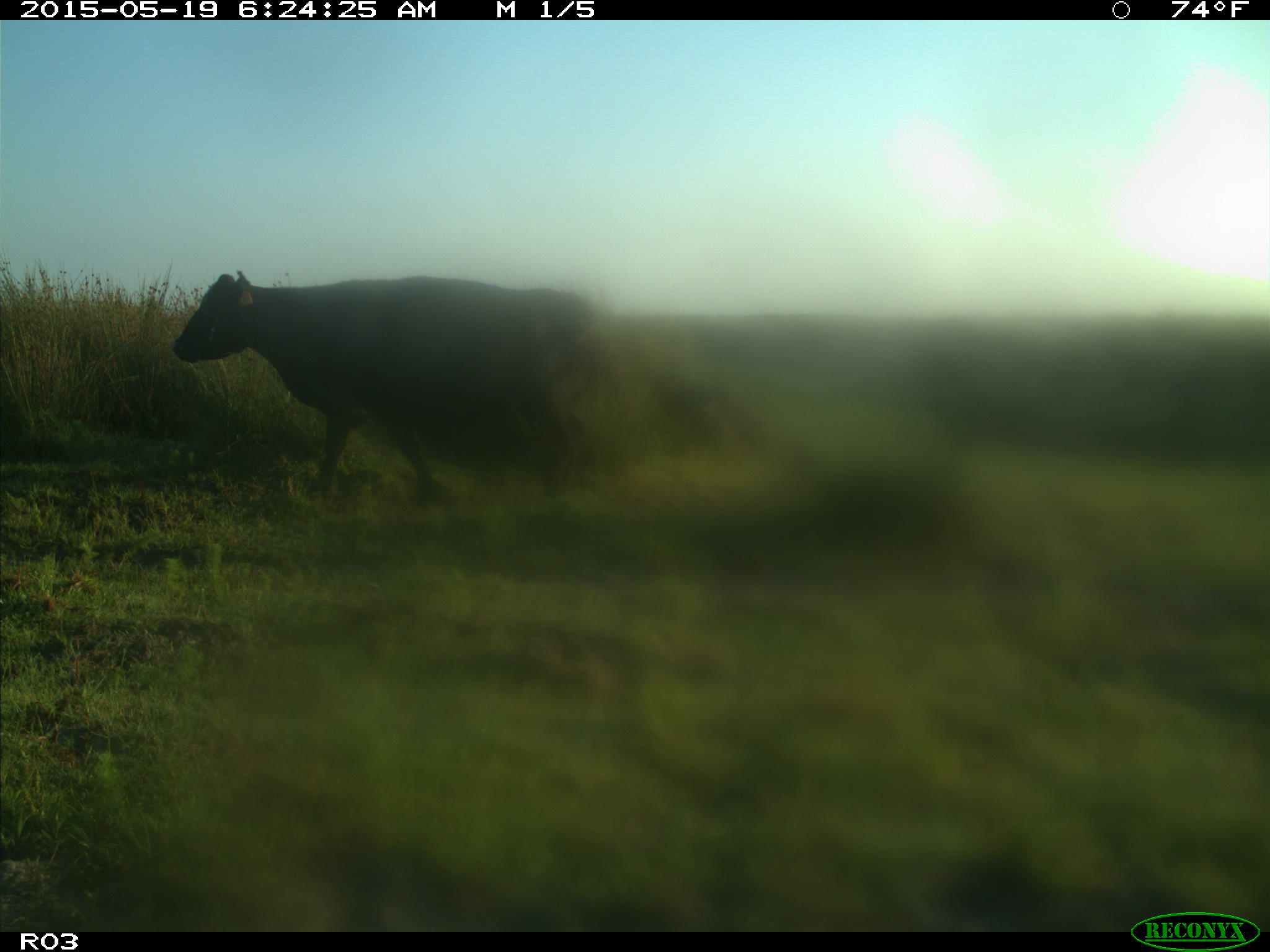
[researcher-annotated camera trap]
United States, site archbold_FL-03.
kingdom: Animalia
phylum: Chordata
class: Mammalia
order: Artiodactyla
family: Bovidae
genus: Bos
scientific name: Bos taurus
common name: domestic cow